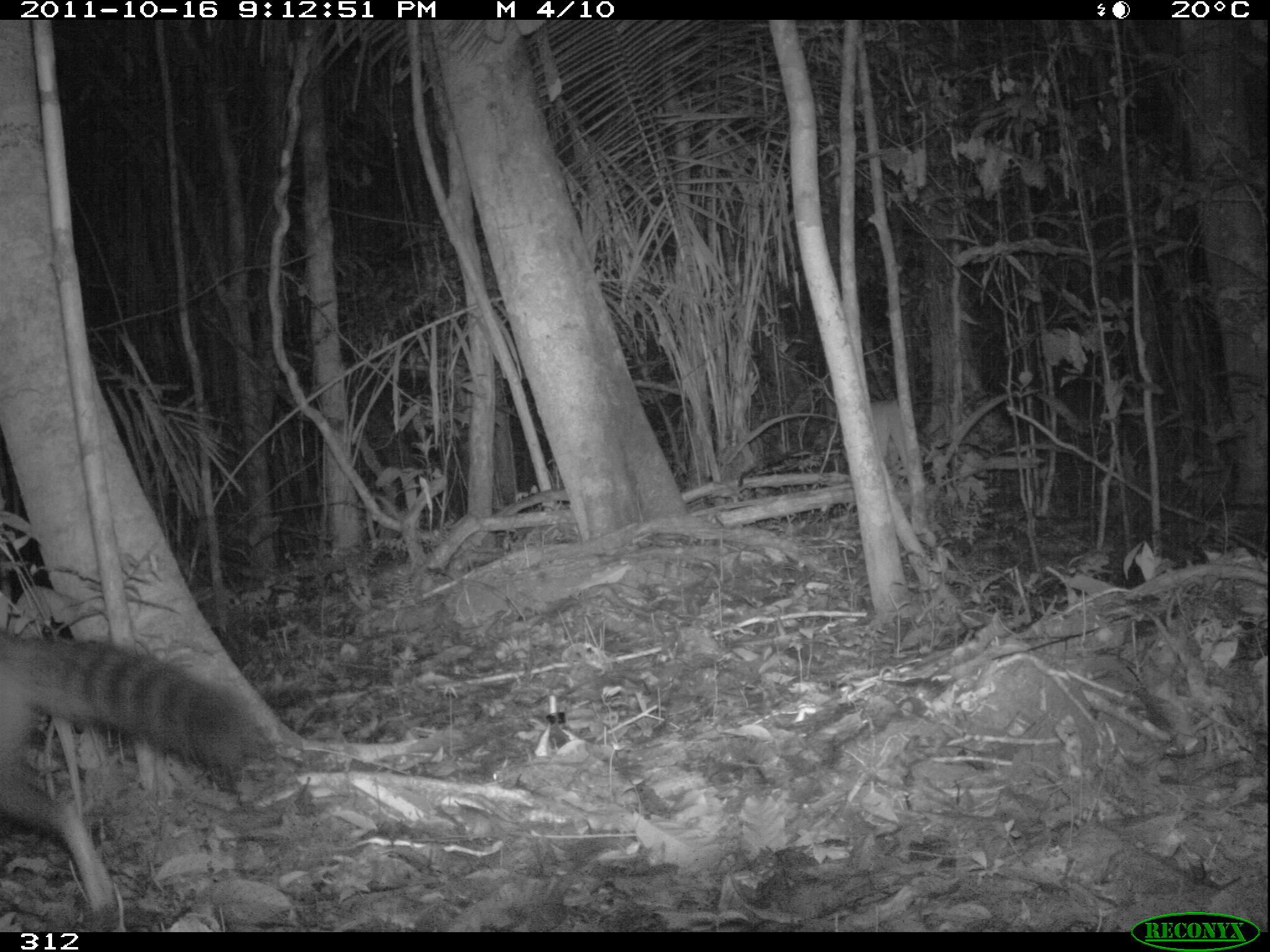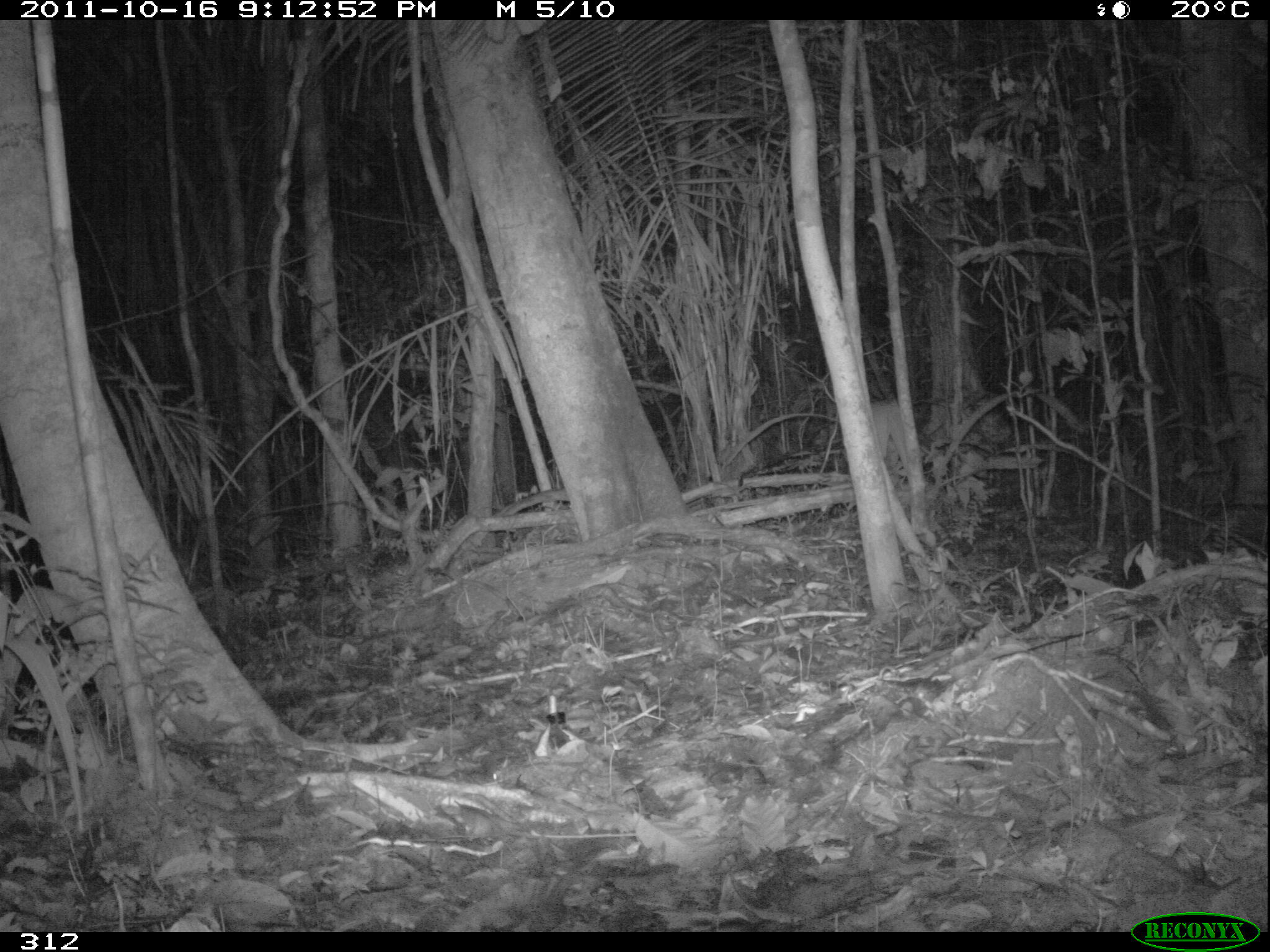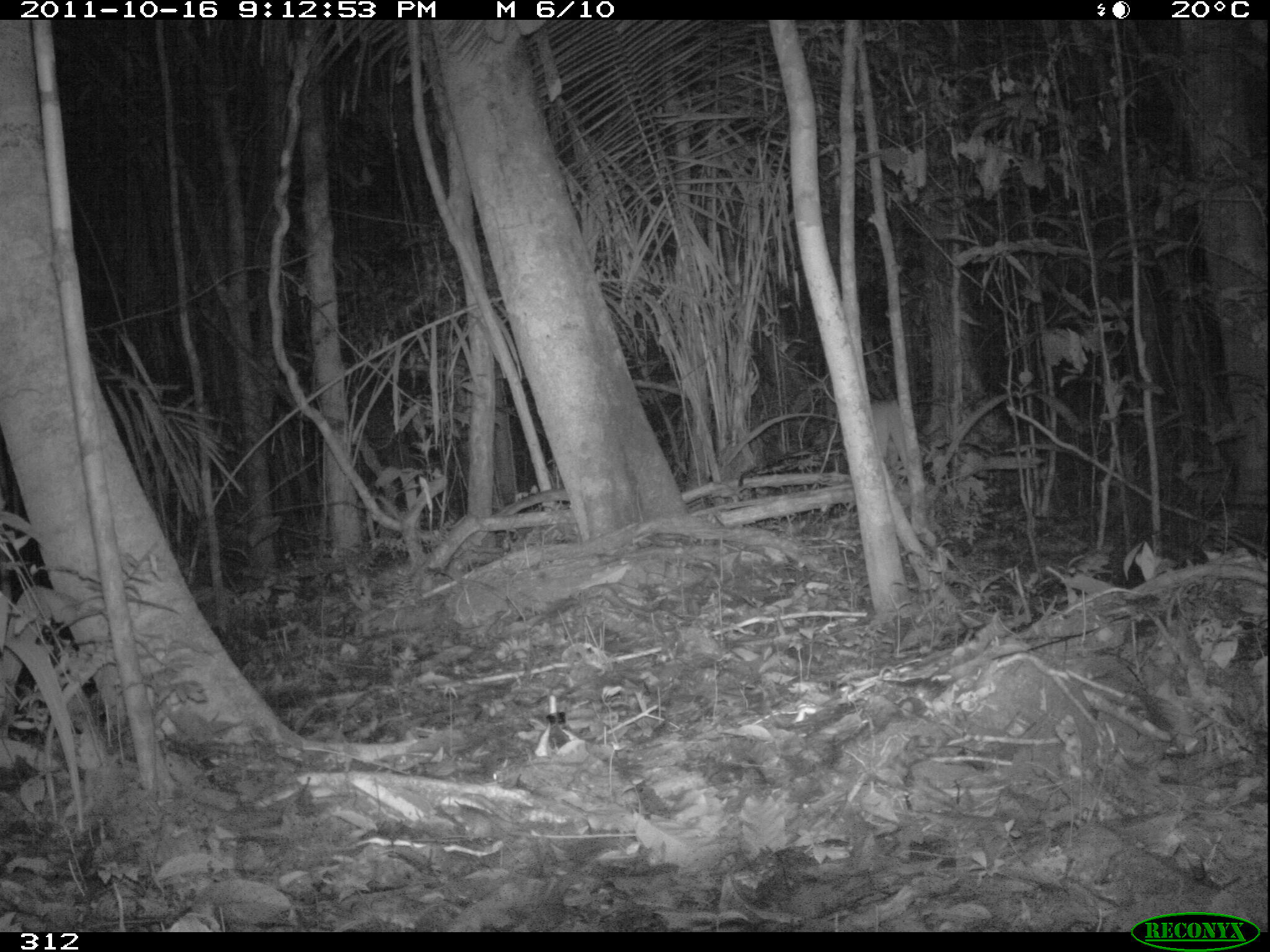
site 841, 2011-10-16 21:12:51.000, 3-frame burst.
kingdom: Animalia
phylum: Chordata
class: Mammalia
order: Carnivora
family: Procyonidae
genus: Procyon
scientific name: Procyon cancrivorus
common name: crab-eating raccoon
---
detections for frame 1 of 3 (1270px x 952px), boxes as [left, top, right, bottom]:
procyon cancrivorus: [0, 625, 262, 932]